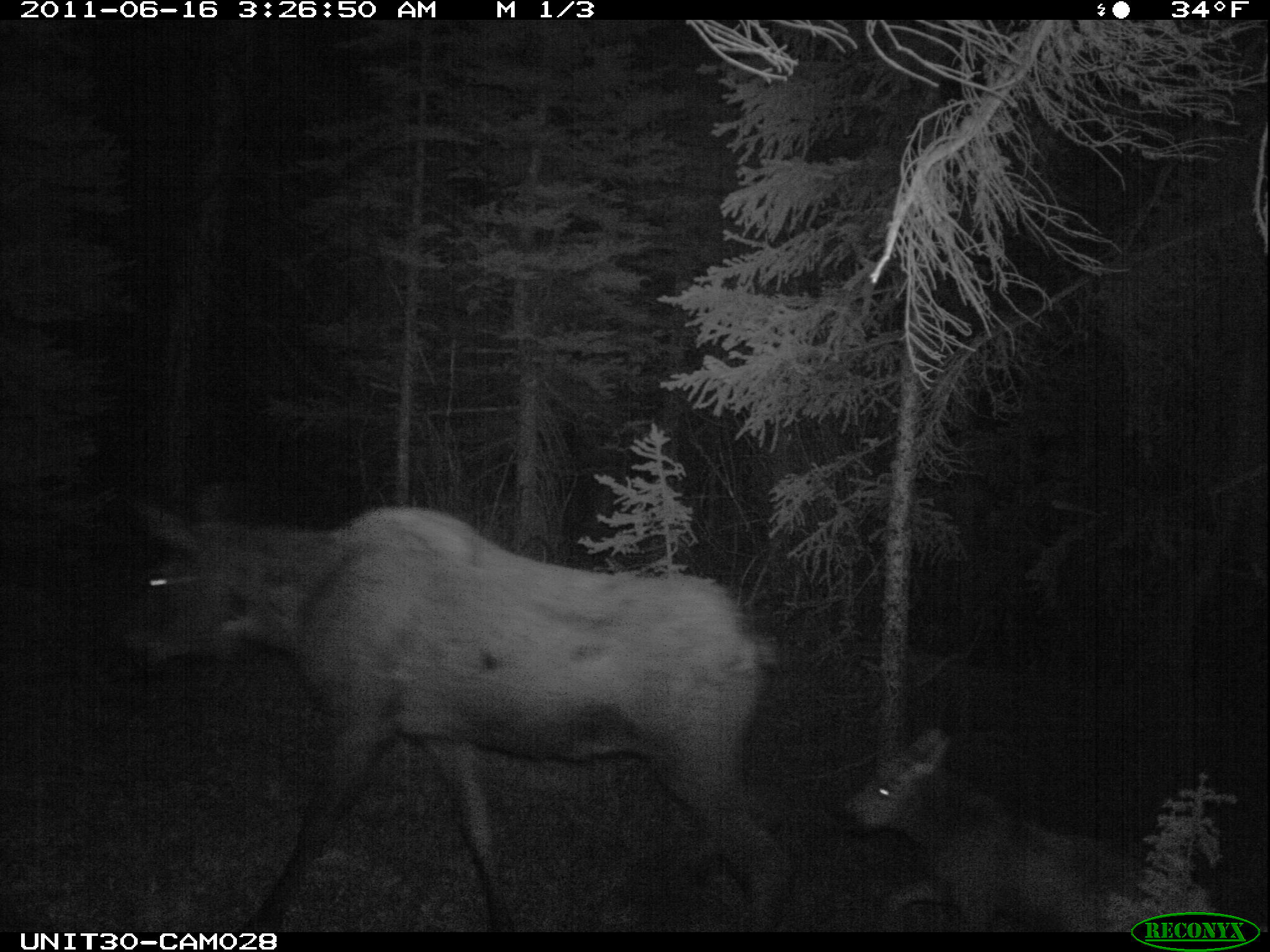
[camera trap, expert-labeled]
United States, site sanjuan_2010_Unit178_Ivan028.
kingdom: Animalia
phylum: Chordata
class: Mammalia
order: Artiodactyla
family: Cervidae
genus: Alces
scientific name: Alces alces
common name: moose